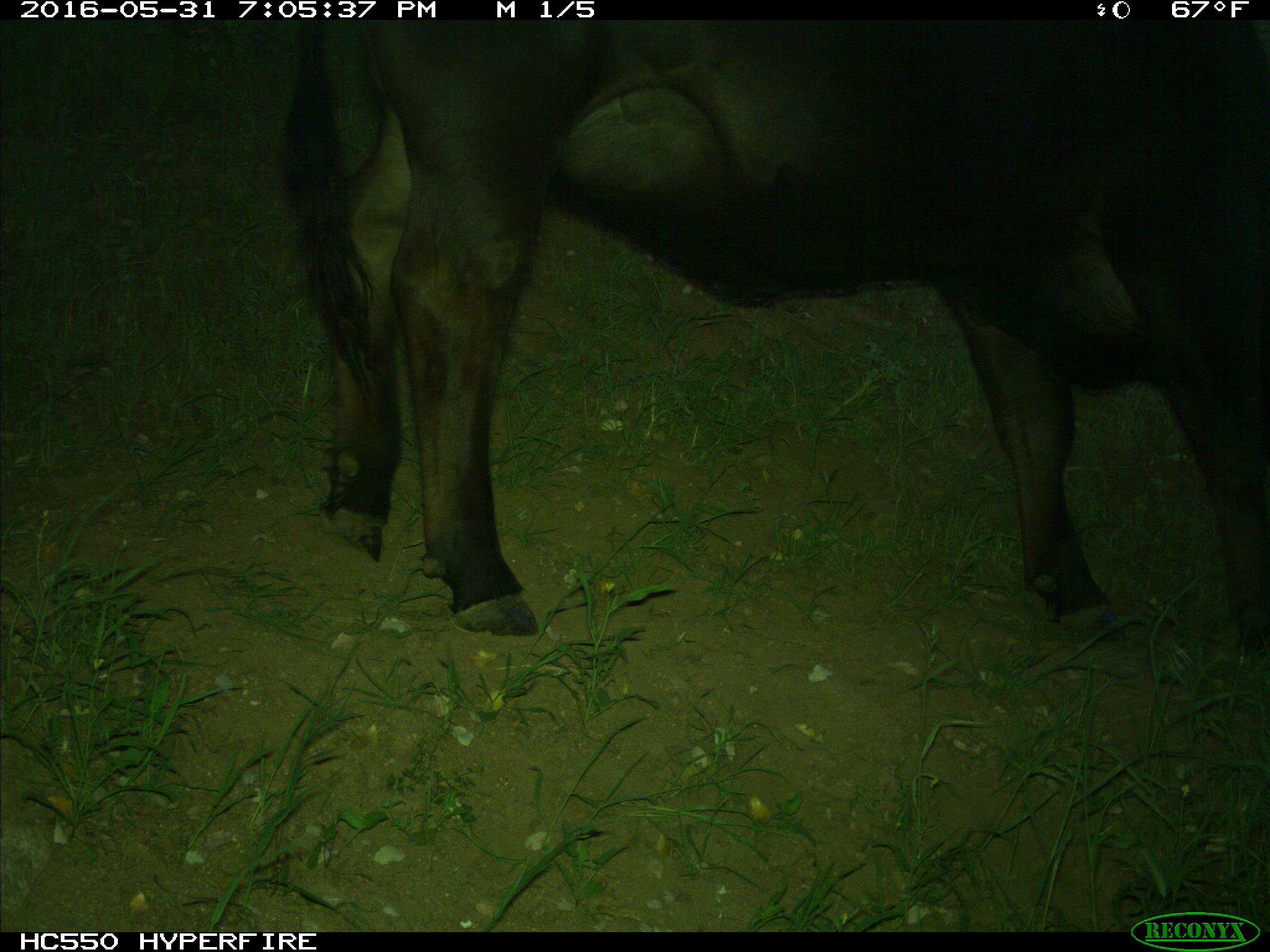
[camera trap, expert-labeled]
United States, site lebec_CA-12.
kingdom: Animalia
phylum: Chordata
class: Mammalia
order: Artiodactyla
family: Bovidae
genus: Bos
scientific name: Bos taurus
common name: domestic cow